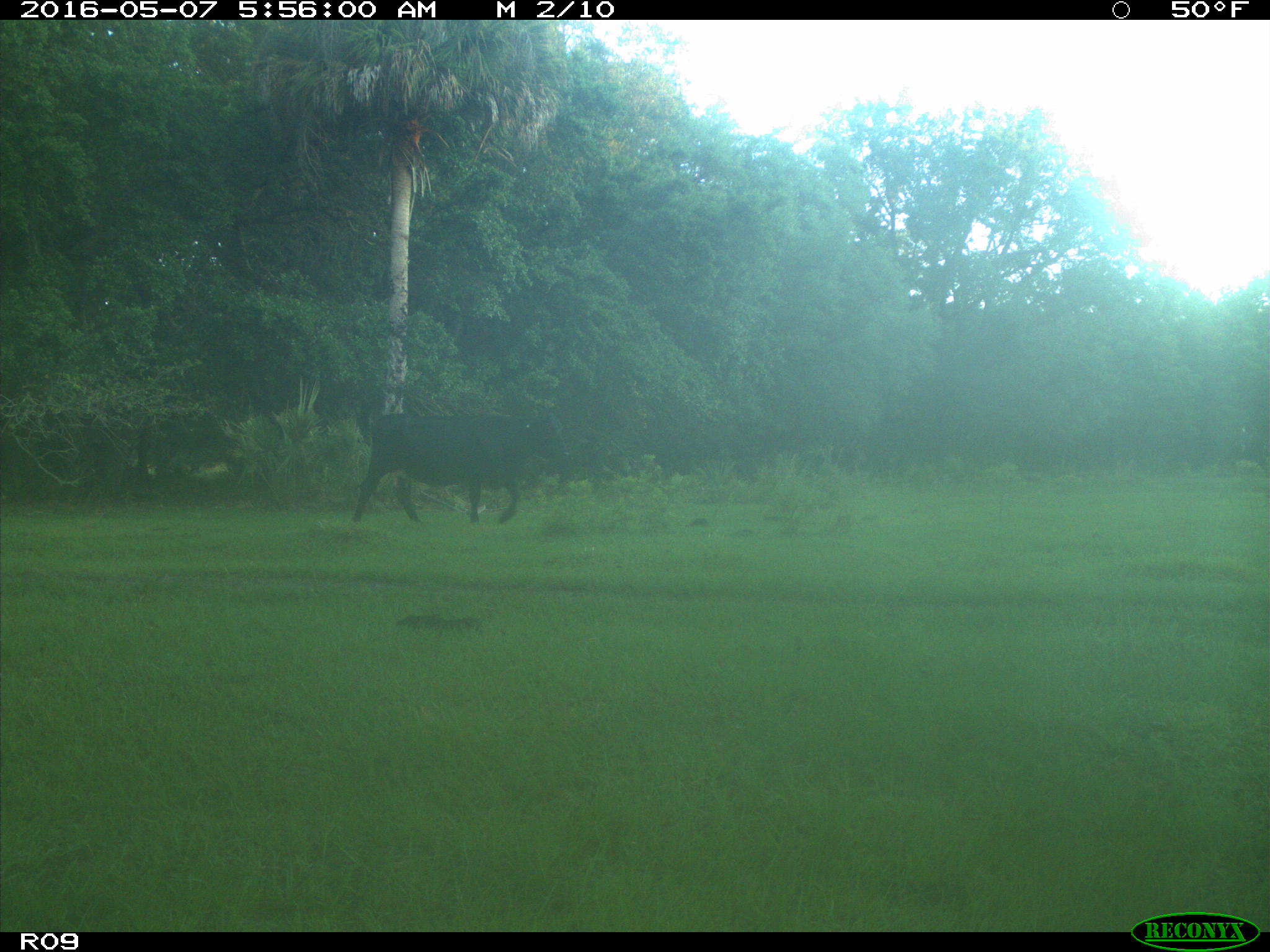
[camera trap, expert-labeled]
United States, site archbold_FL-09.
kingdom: Animalia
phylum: Chordata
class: Mammalia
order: Artiodactyla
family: Bovidae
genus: Bos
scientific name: Bos taurus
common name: domestic cow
Bos taurus (domestic cow).